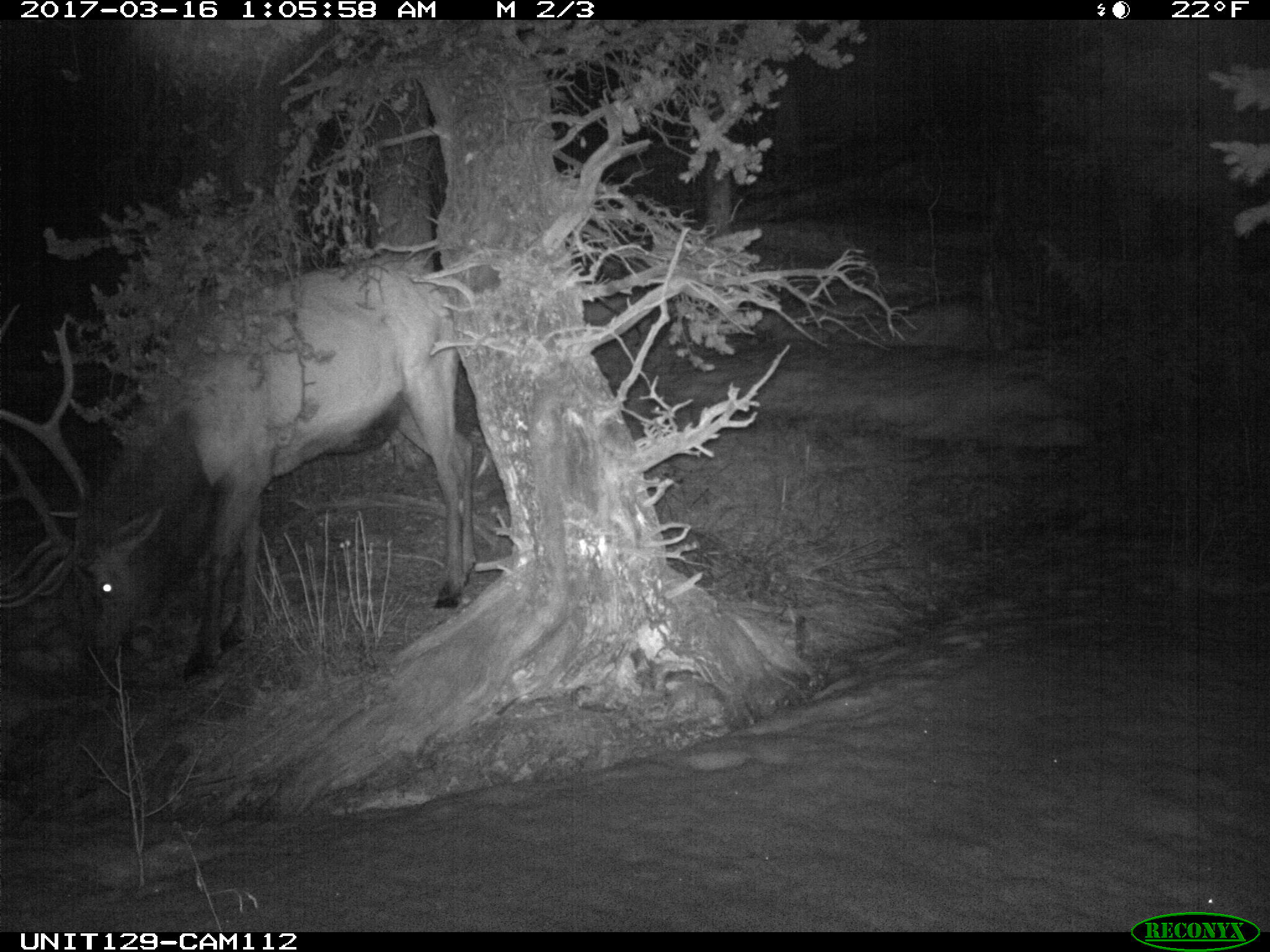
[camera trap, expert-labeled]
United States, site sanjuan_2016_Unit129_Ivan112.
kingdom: Animalia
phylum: Chordata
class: Mammalia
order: Artiodactyla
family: Cervidae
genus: Cervus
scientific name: Cervus elaphus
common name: red deer